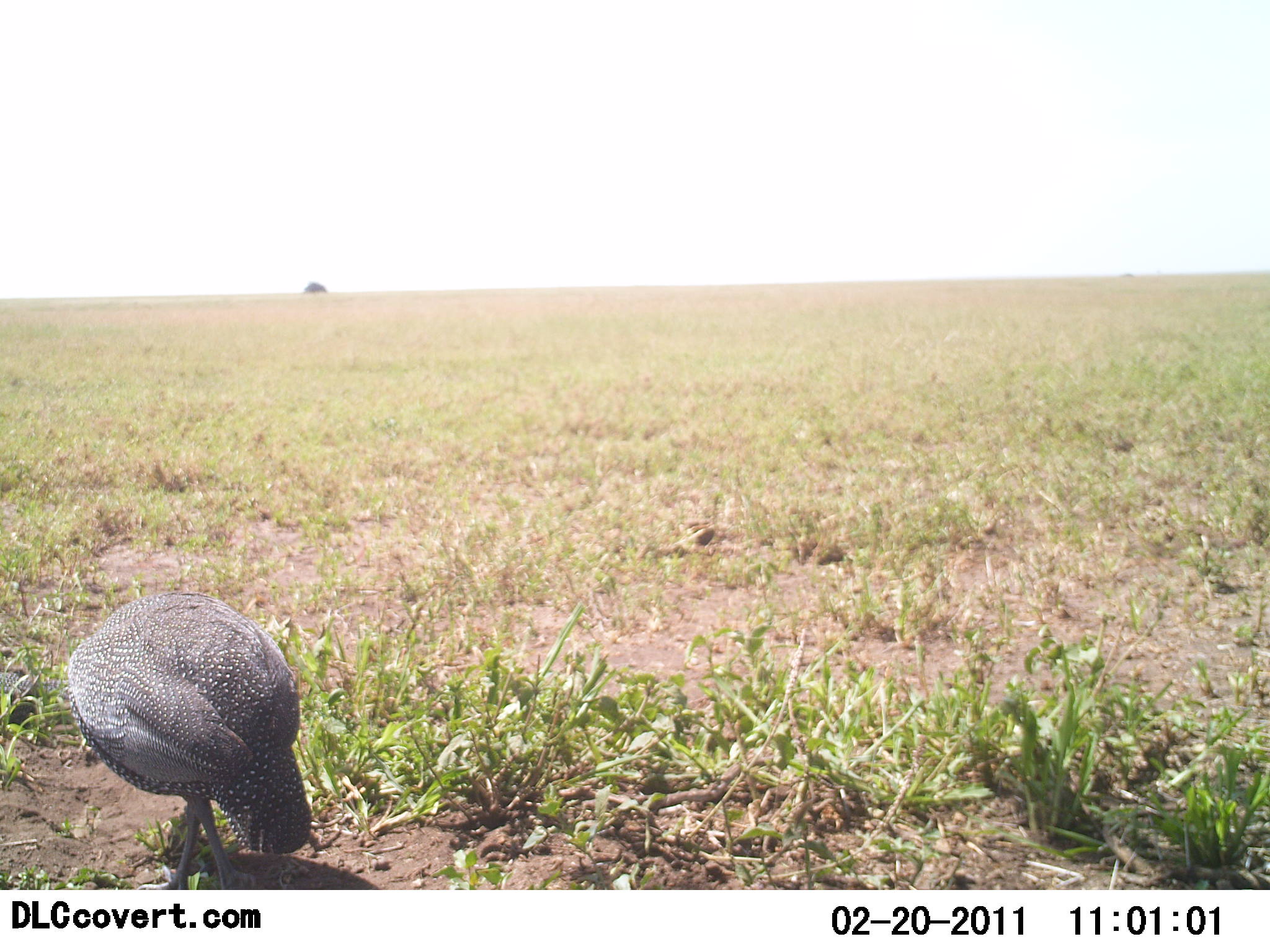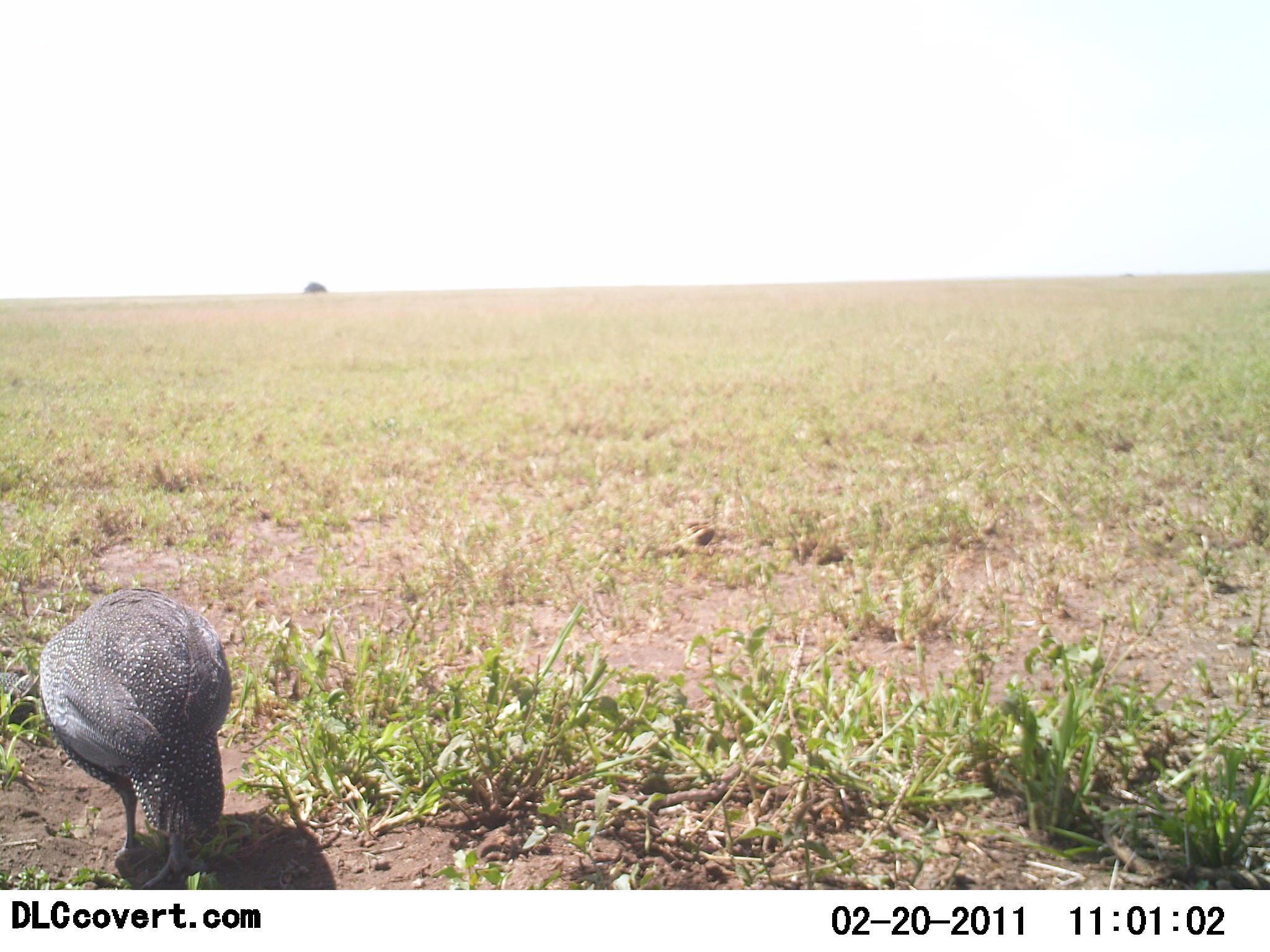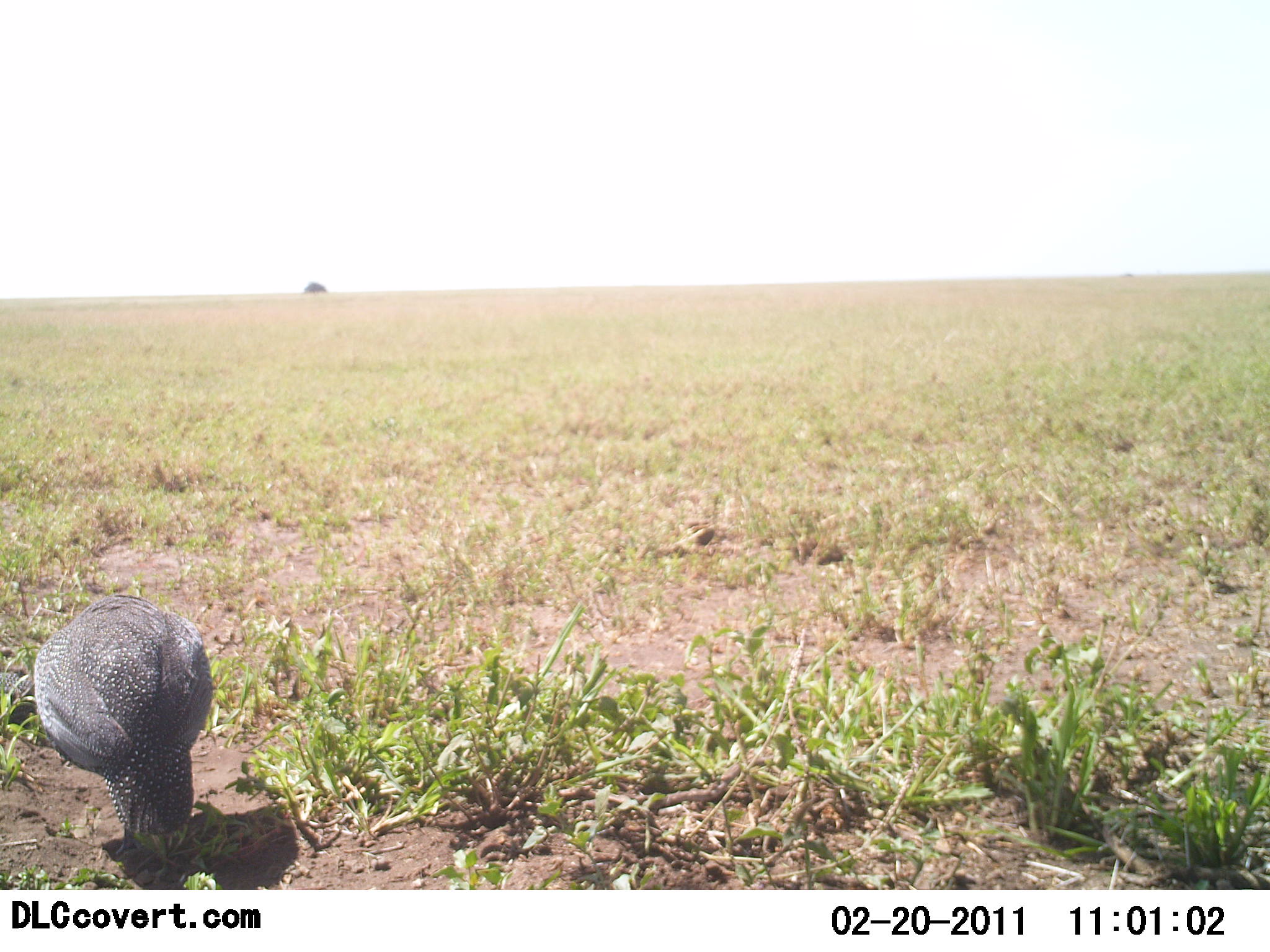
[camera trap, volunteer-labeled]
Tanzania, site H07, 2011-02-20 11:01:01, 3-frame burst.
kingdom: Animalia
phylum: Chordata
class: Aves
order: Galliformes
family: Numididae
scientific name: Numididae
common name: guinea fowl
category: guineafowl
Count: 1.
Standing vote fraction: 15%.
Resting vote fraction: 0%.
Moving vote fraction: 15%.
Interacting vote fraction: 0%.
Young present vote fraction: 0%.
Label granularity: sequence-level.